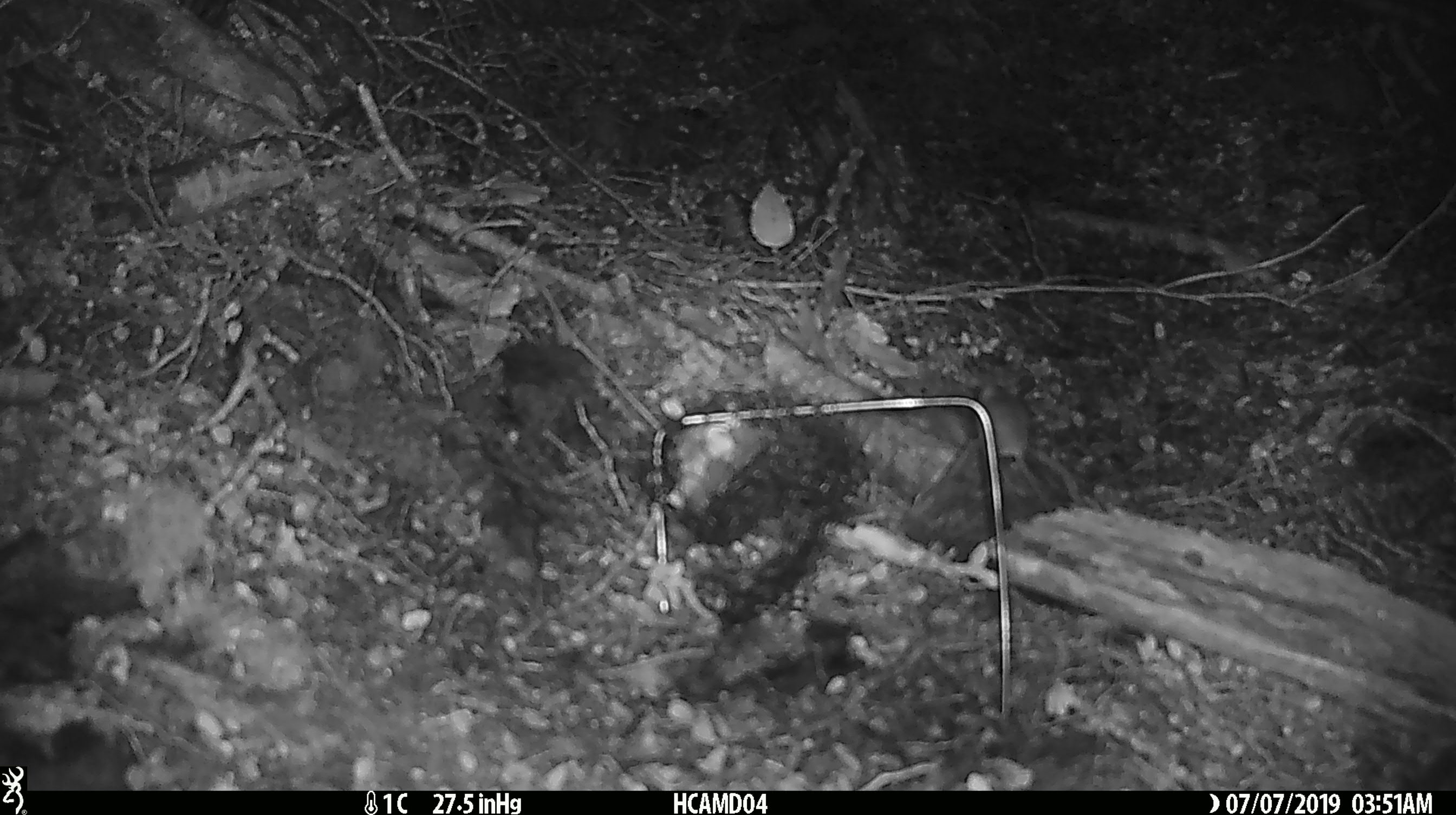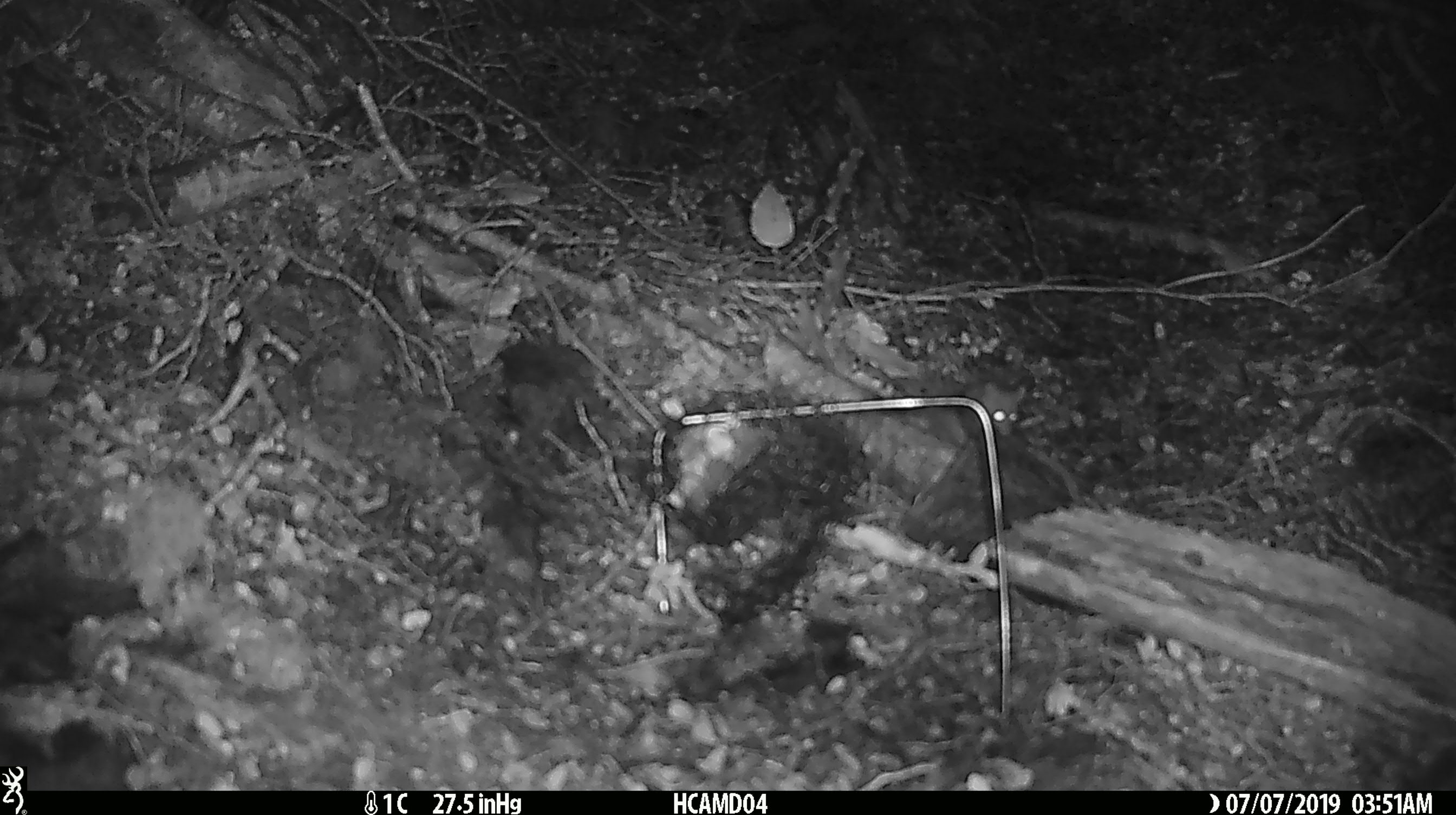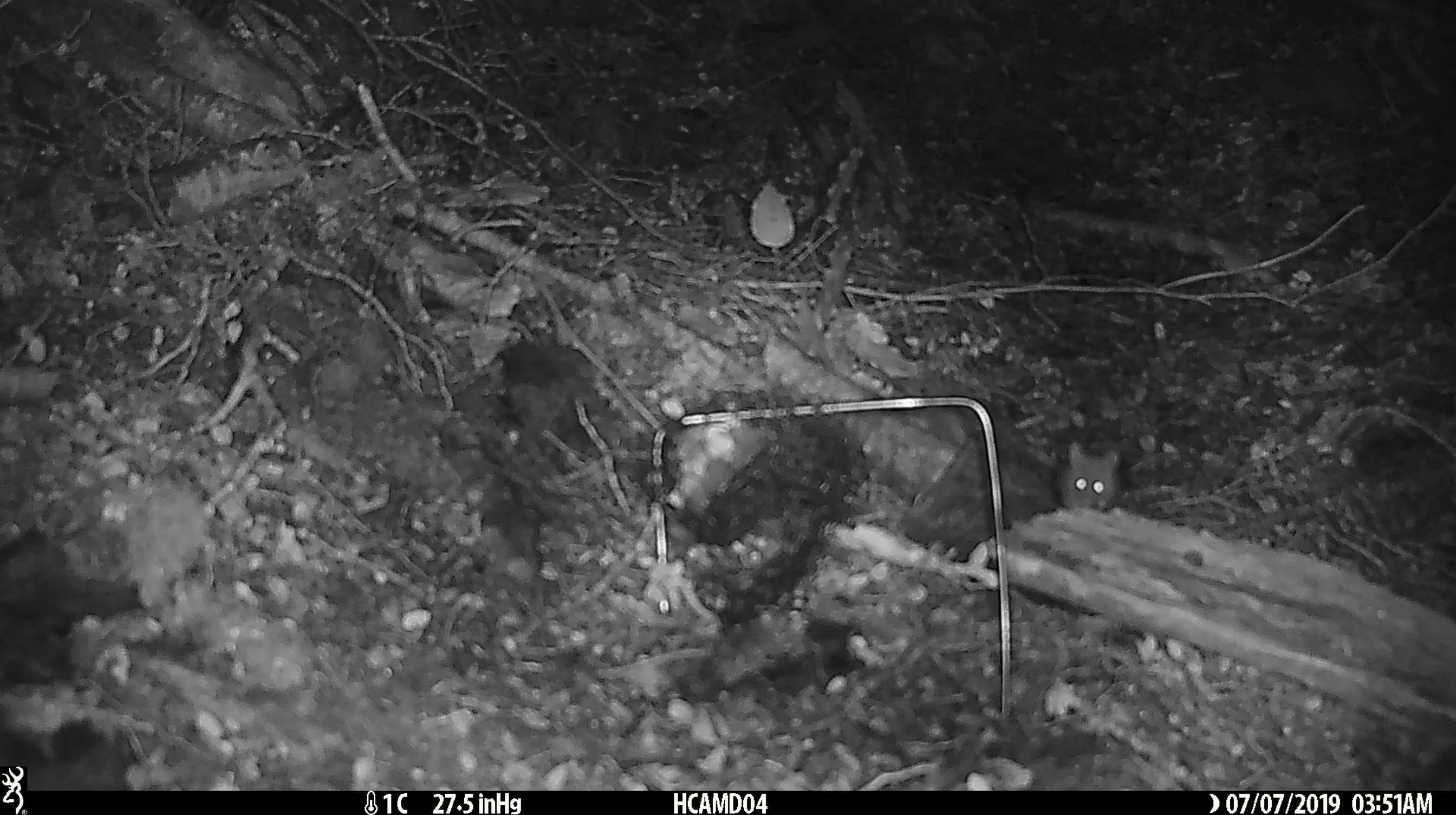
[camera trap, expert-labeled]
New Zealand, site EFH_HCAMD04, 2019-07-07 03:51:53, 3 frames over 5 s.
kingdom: Animalia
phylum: Chordata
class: Mammalia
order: Rodentia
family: Muridae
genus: Mus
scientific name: Mus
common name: mouse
Mouse (Mus).